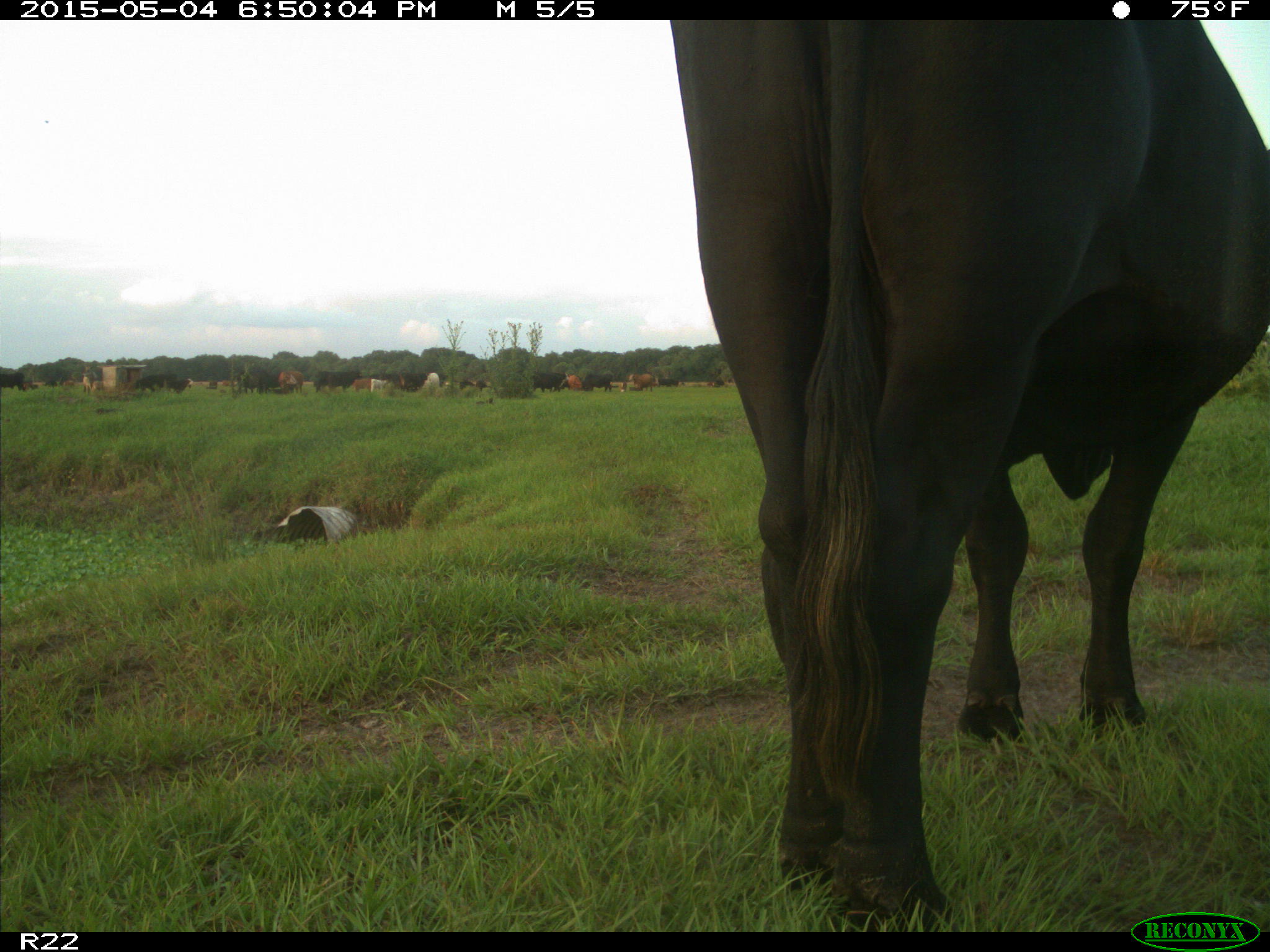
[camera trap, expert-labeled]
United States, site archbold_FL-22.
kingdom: Animalia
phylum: Chordata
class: Mammalia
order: Artiodactyla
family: Bovidae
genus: Bos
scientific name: Bos taurus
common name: domestic cow